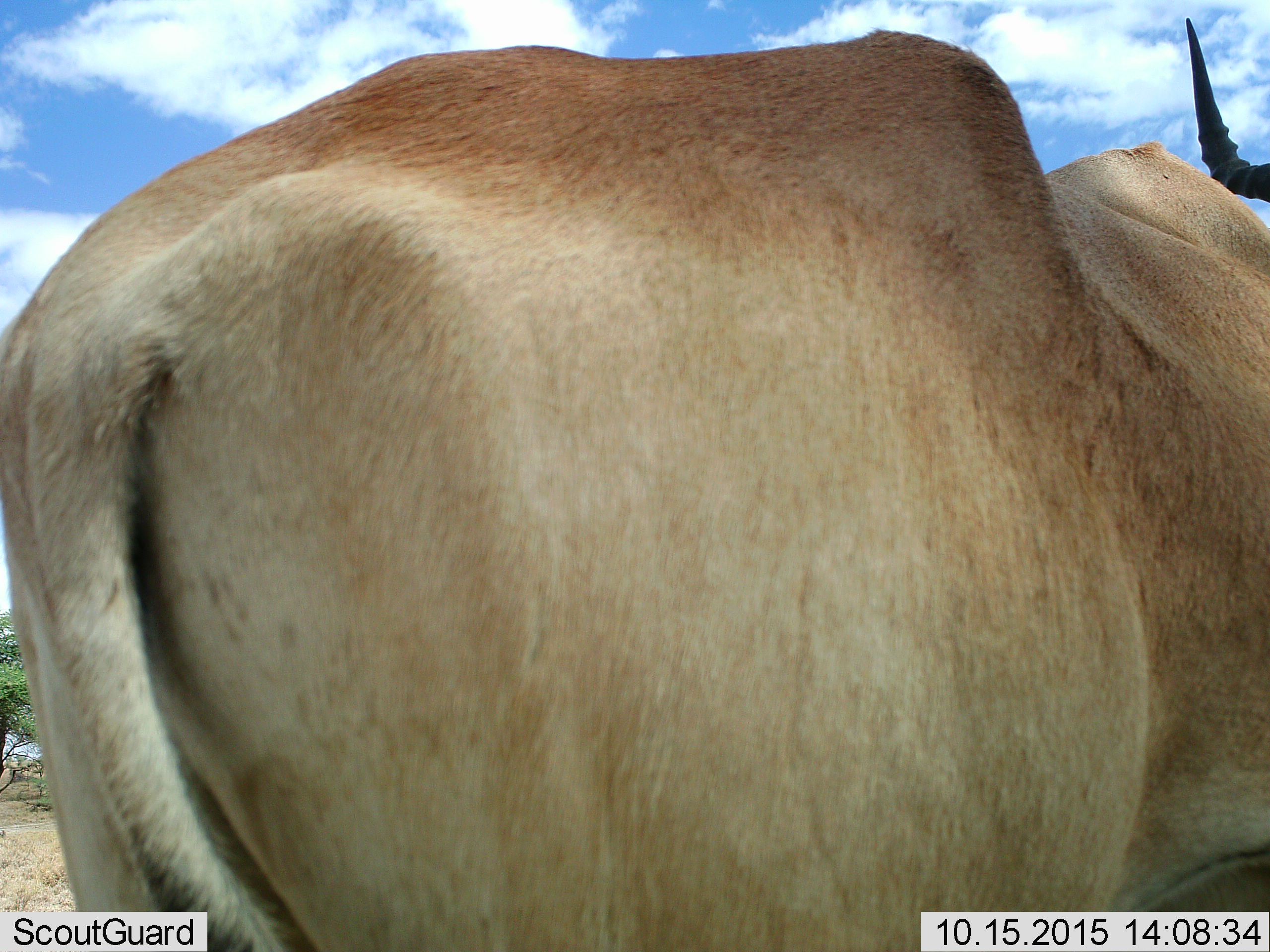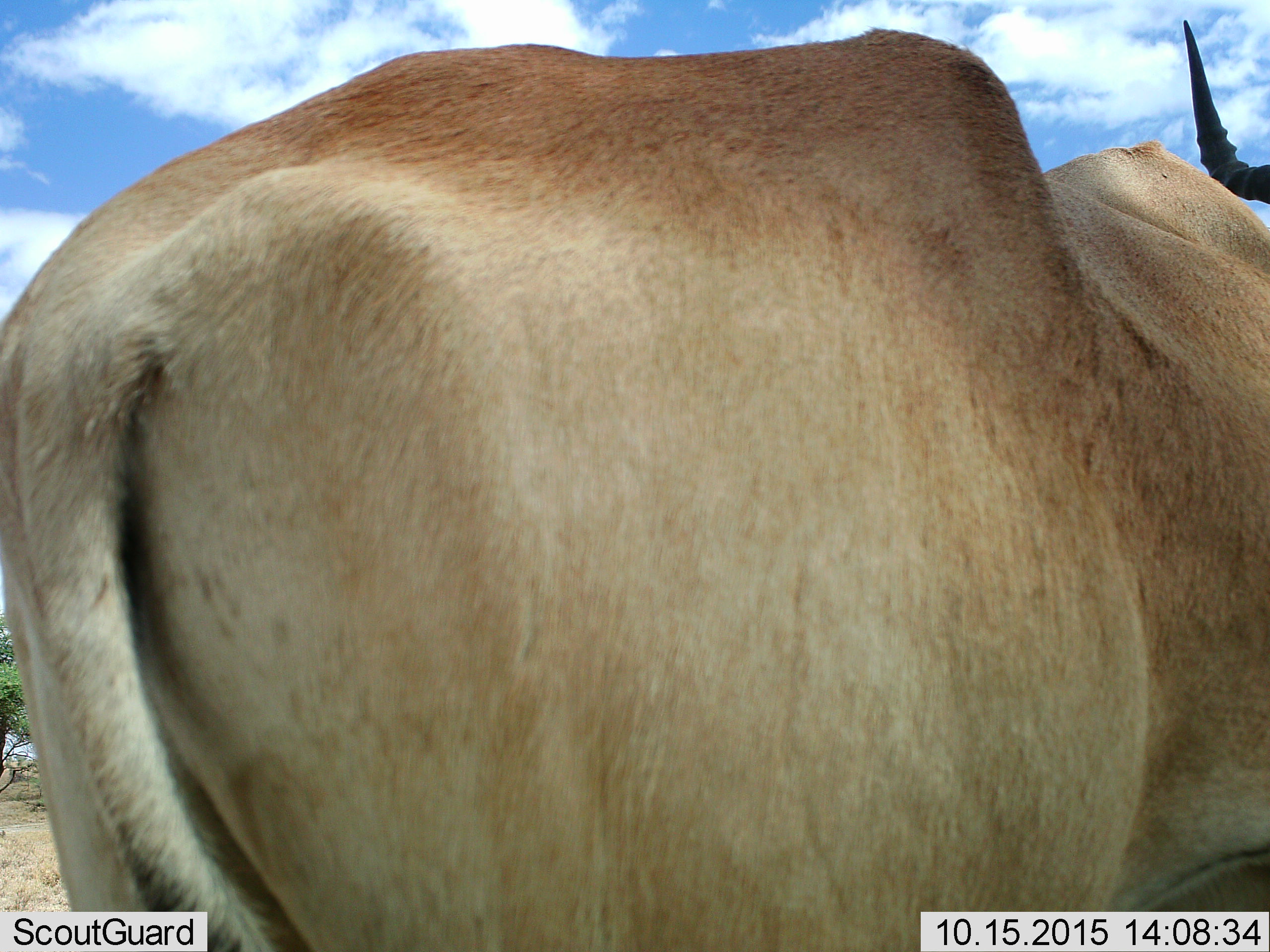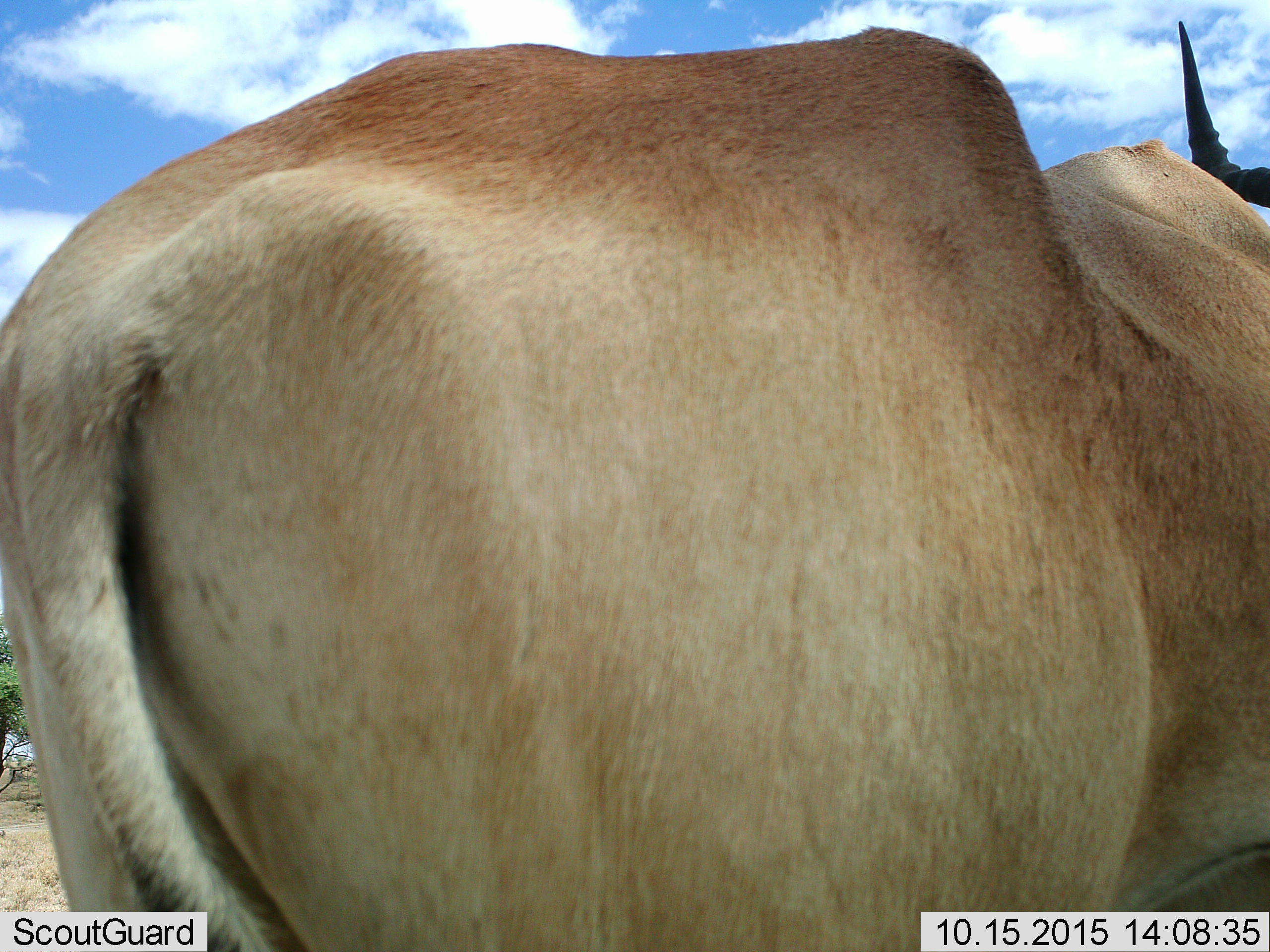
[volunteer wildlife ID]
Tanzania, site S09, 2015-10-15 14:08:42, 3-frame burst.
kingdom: Animalia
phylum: Chordata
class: Mammalia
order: Artiodactyla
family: Bovidae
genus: Tragelaphus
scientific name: Tragelaphus oryx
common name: eland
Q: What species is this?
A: Eland (Tragelaphus oryx).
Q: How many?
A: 1.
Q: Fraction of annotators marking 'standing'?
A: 100%.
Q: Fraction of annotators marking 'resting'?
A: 0%.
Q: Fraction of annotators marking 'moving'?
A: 0%.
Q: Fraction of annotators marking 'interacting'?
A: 0%.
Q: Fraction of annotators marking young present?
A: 0%.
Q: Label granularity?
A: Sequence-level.